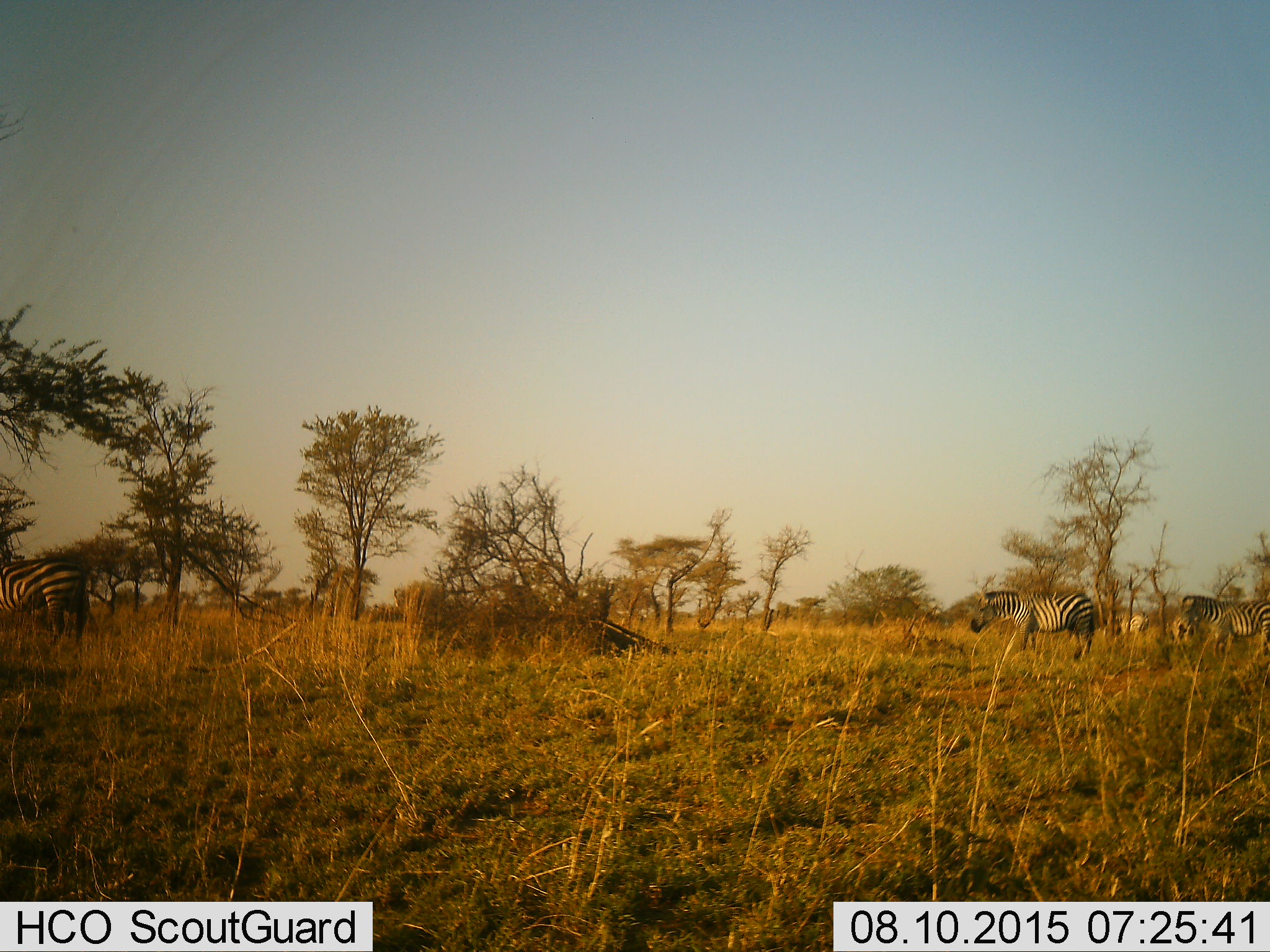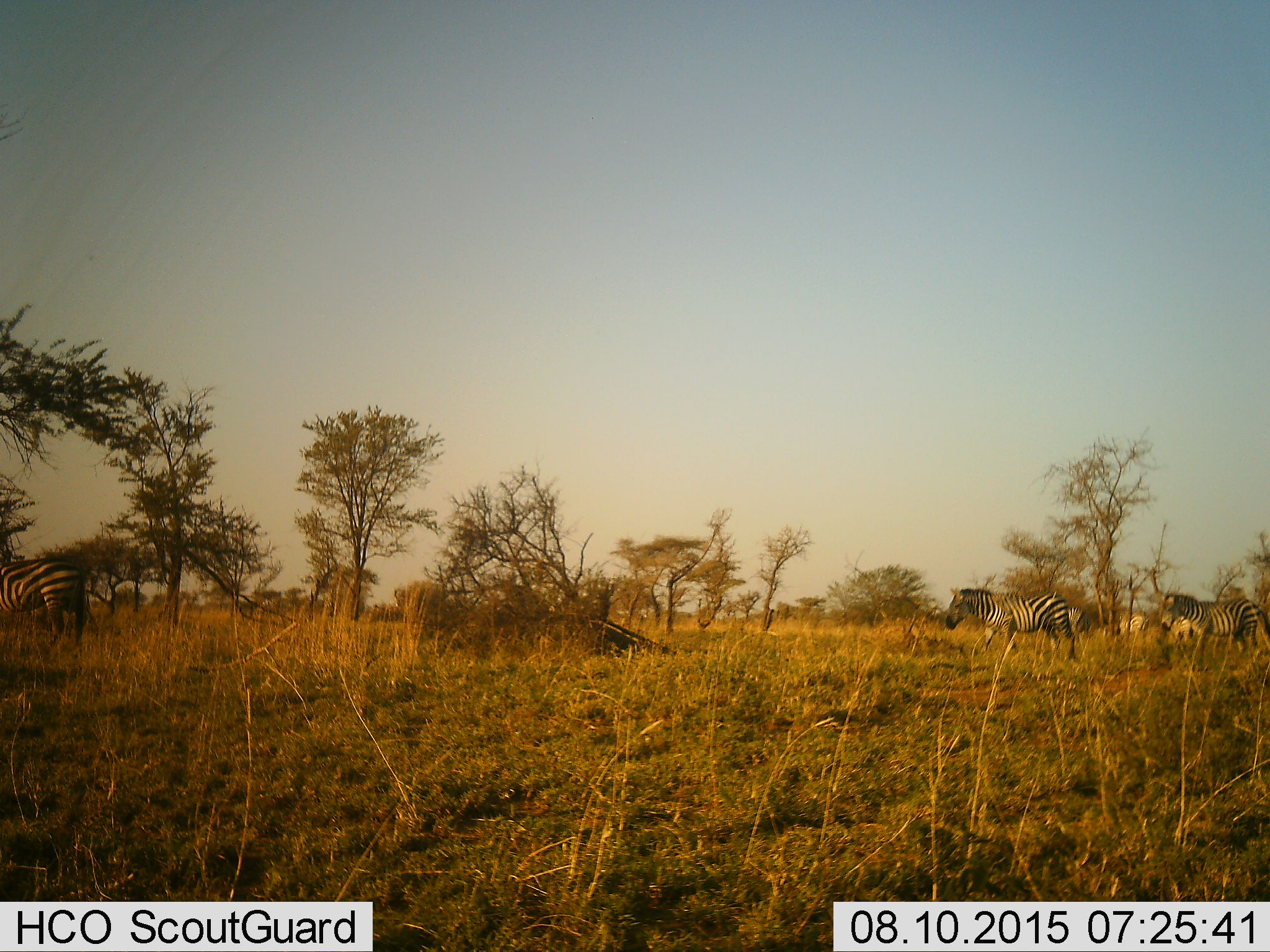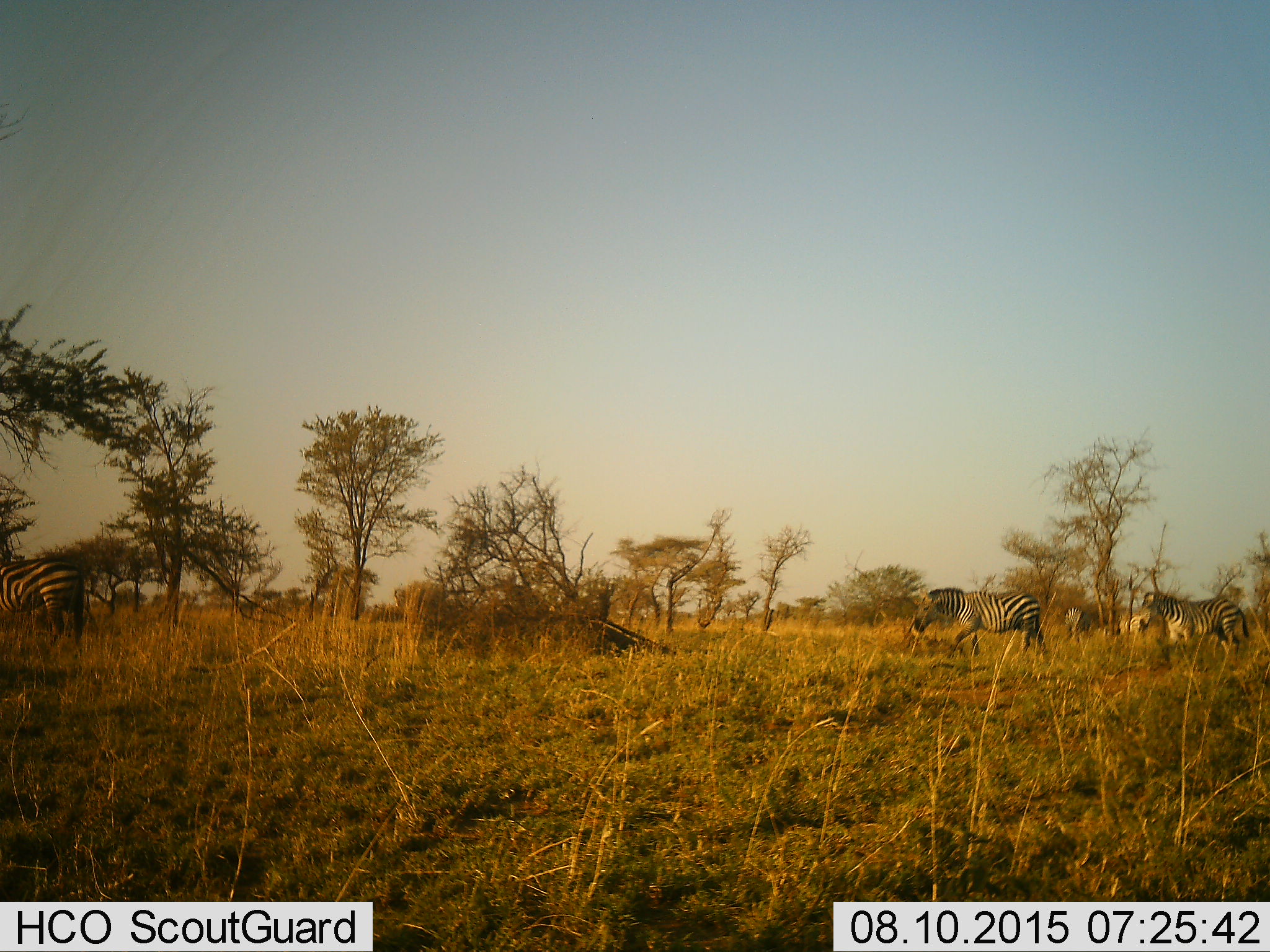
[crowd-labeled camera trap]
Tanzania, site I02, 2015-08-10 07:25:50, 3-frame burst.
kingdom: Animalia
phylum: Chordata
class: Mammalia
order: Perissodactyla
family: Equidae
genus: Equus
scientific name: Equus quagga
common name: plains zebra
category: zebra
Zebra (plains zebra) (Equus quagga), count 5. Behavior (volunteer vote fractions): standing 60%, resting 0%, moving 60%, interacting 0%. Young present (vote fraction): 10%. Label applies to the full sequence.